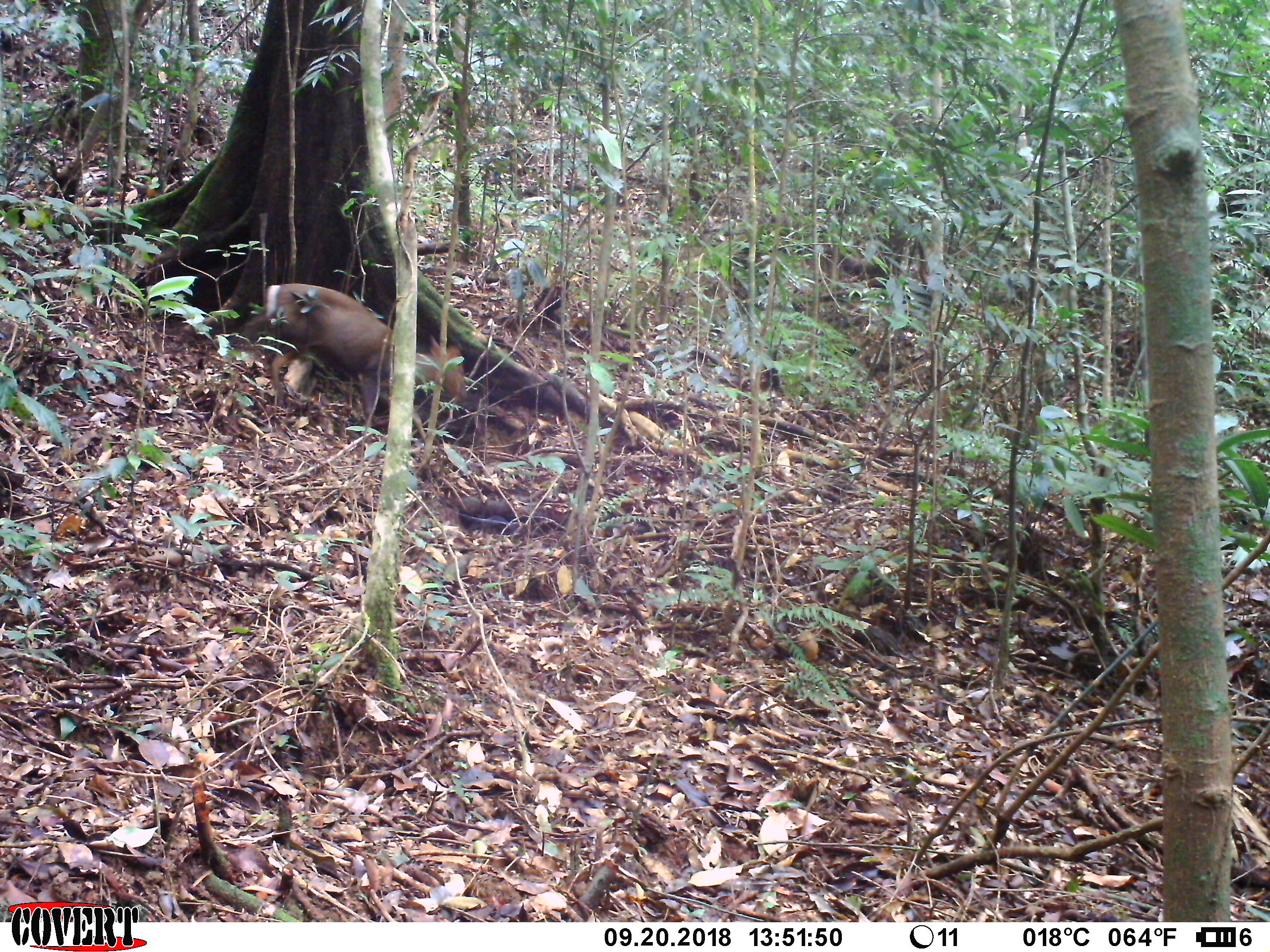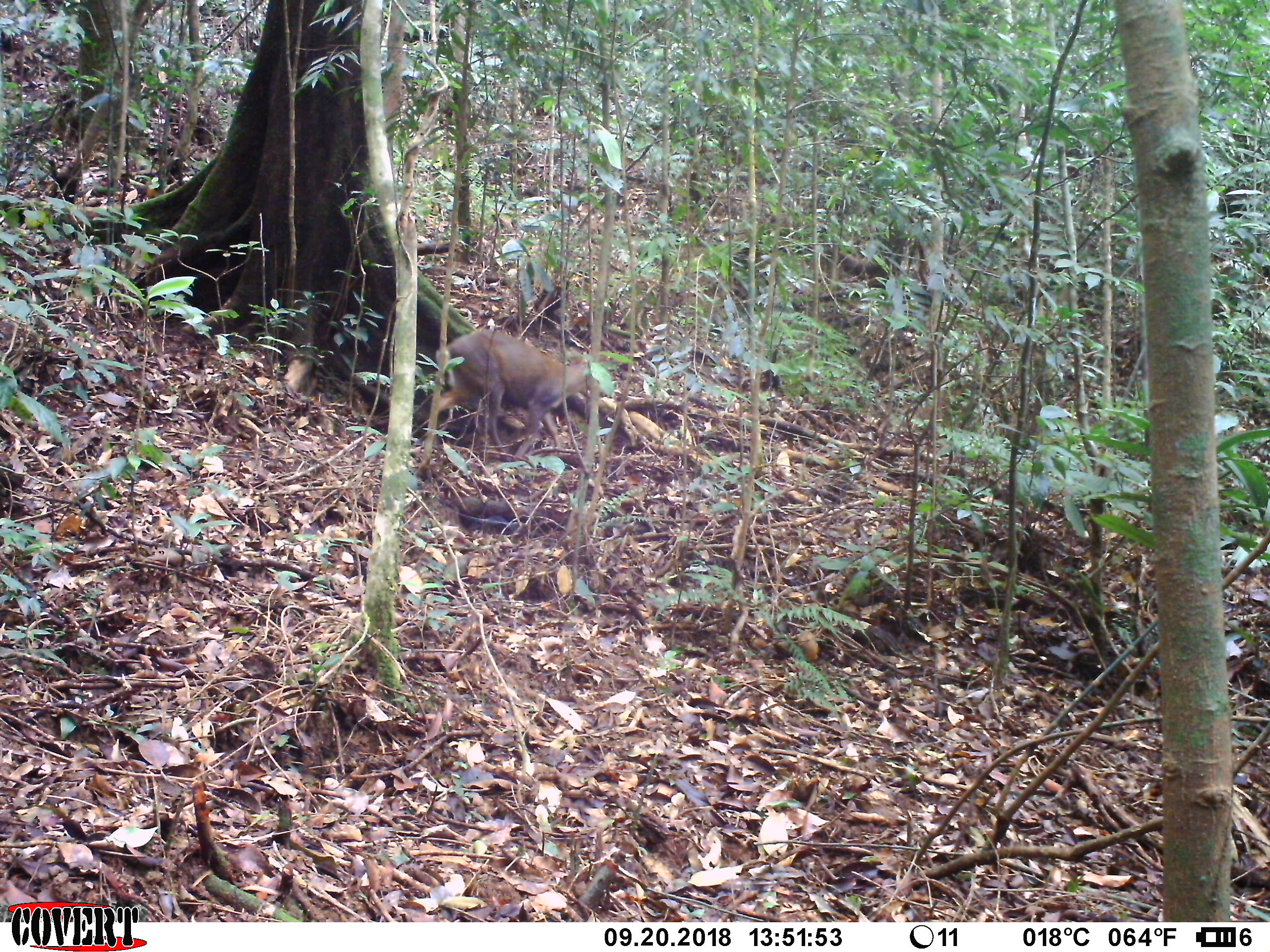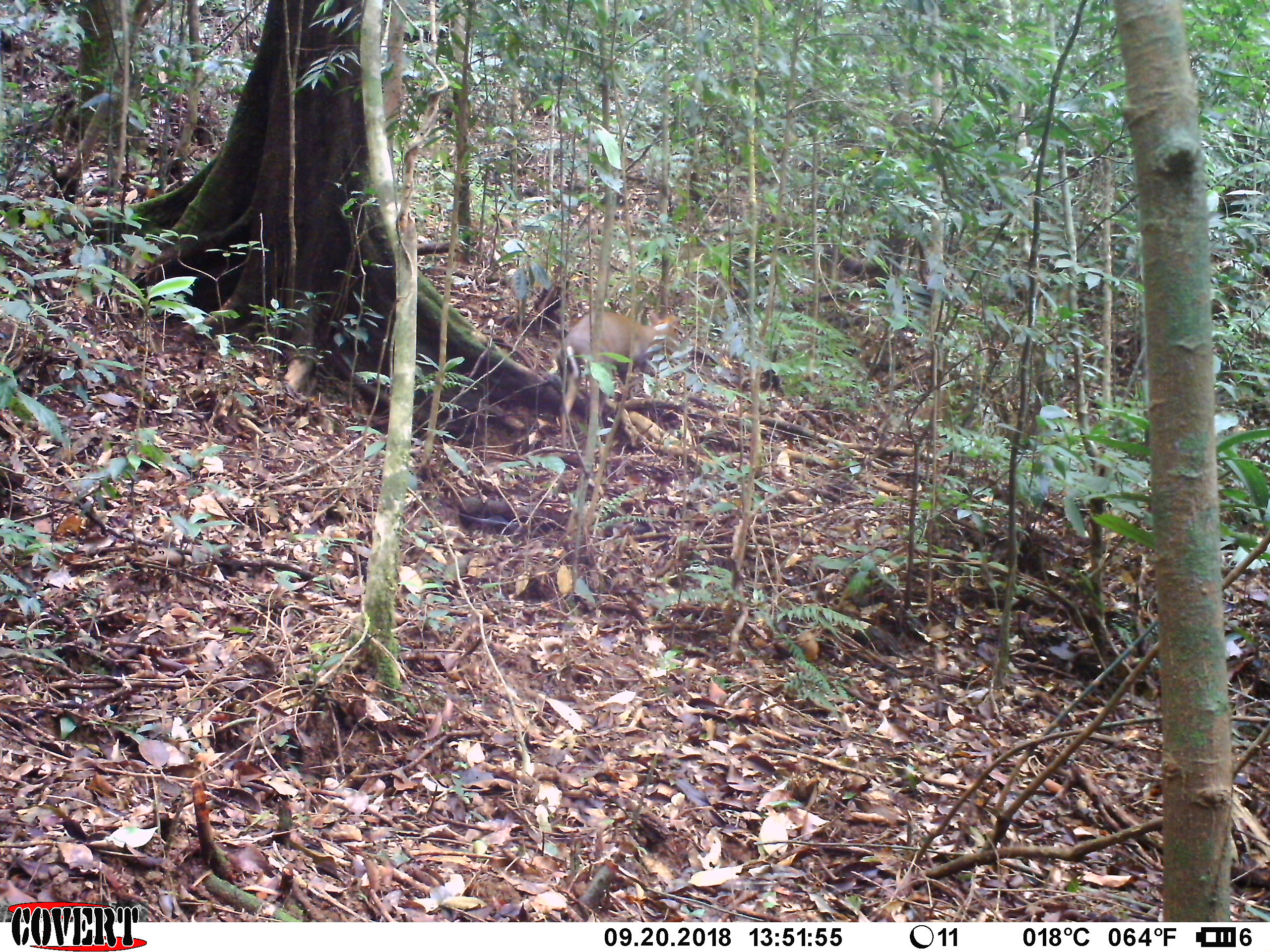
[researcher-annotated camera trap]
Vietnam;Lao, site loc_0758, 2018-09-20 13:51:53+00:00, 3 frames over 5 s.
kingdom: Animalia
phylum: Chordata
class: Mammalia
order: Artiodactyla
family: Cervidae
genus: Muntiacus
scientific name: Muntiacus rooseveltorum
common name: roosevelt's muntjac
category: roosevelts muntjac group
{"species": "roosevelts muntjac group (roosevelt's muntjac) (Muntiacus rooseveltorum)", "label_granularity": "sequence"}